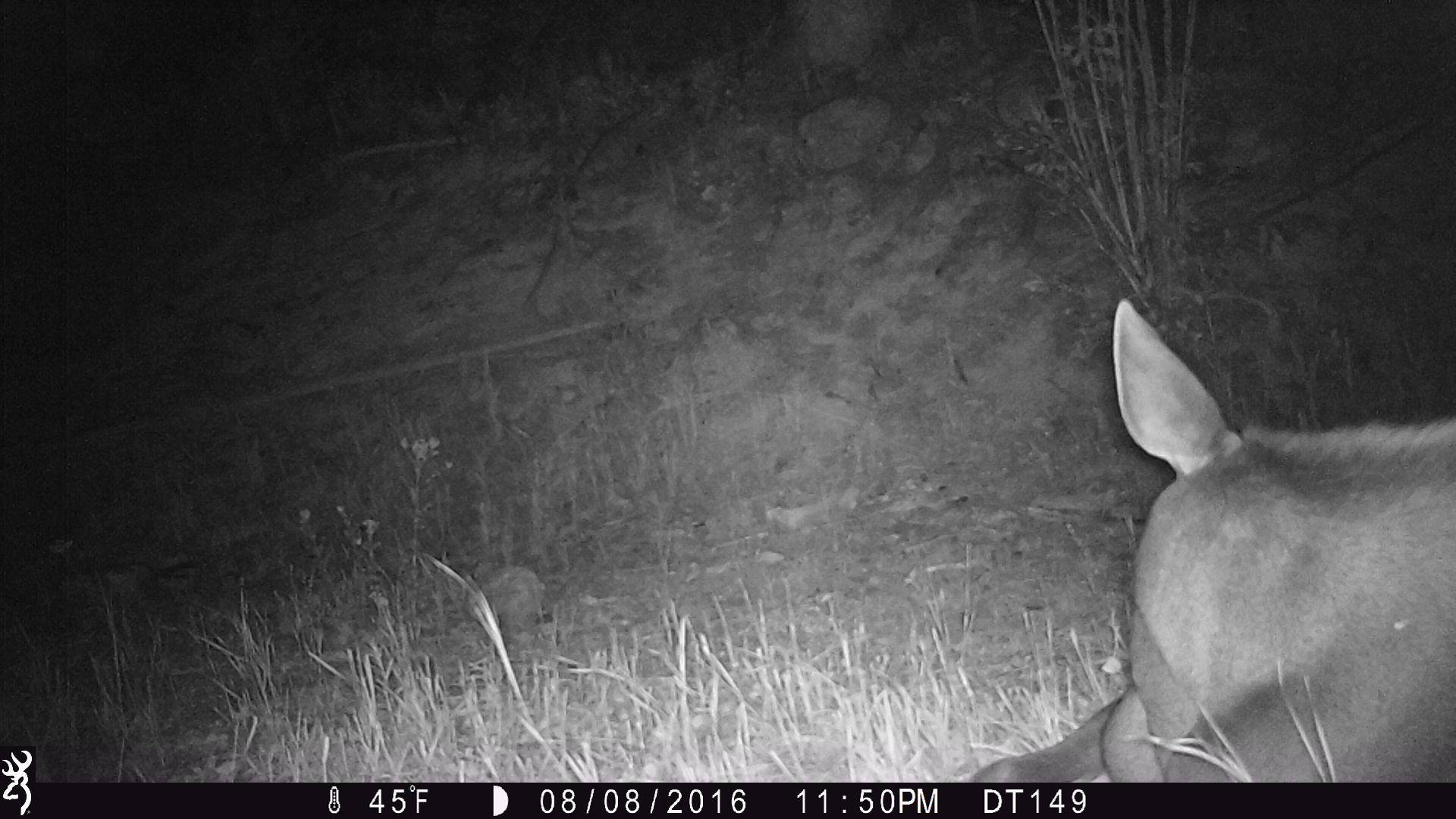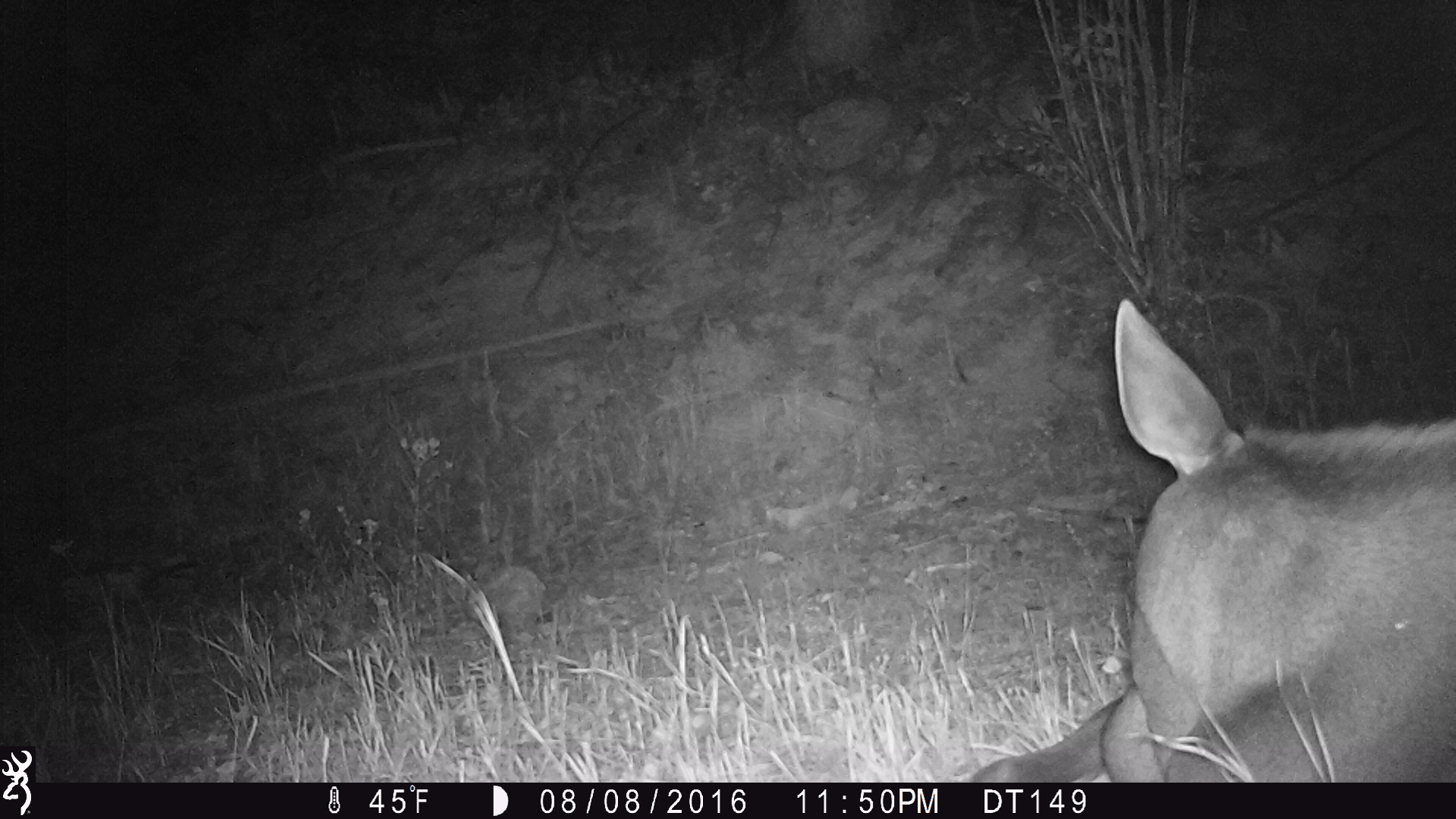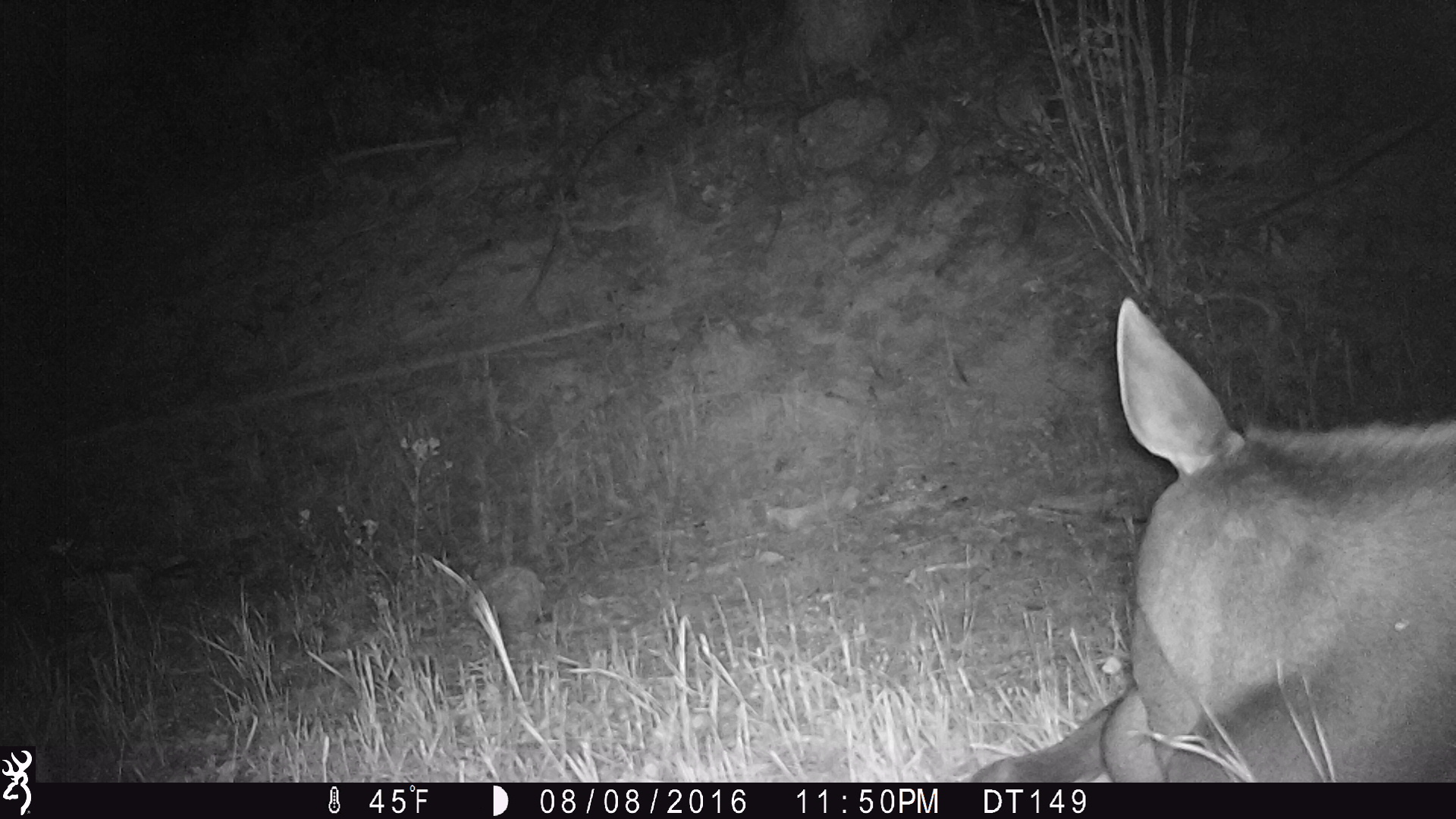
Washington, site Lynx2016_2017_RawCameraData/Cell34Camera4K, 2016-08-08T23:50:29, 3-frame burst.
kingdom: Animalia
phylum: Chordata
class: Mammalia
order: Artiodactyla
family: Cervidae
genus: Alces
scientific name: Alces alces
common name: moose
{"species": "Alces alces (moose)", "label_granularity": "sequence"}